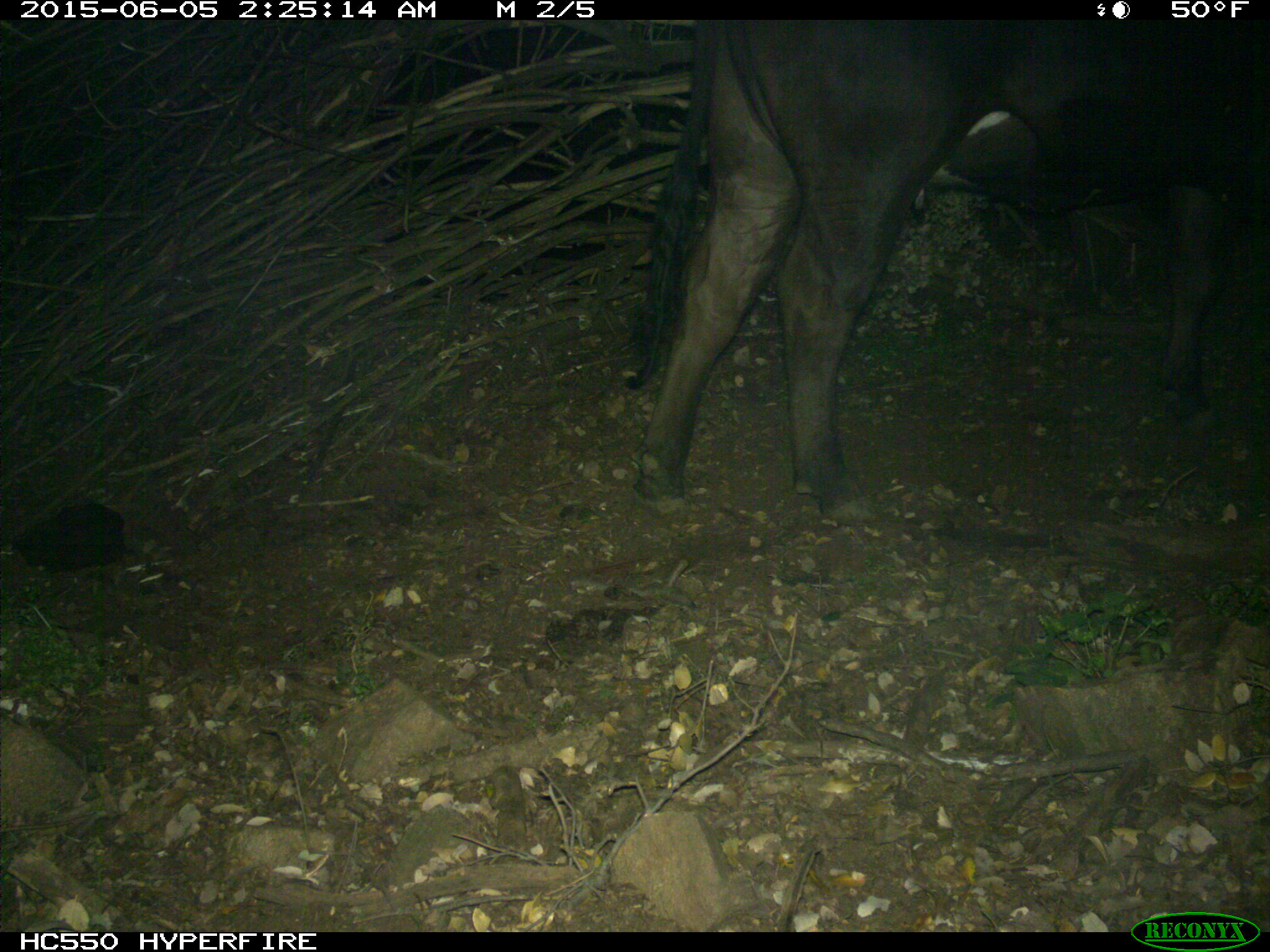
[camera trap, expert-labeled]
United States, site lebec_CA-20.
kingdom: Animalia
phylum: Chordata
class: Mammalia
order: Artiodactyla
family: Bovidae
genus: Bos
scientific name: Bos taurus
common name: domestic cow